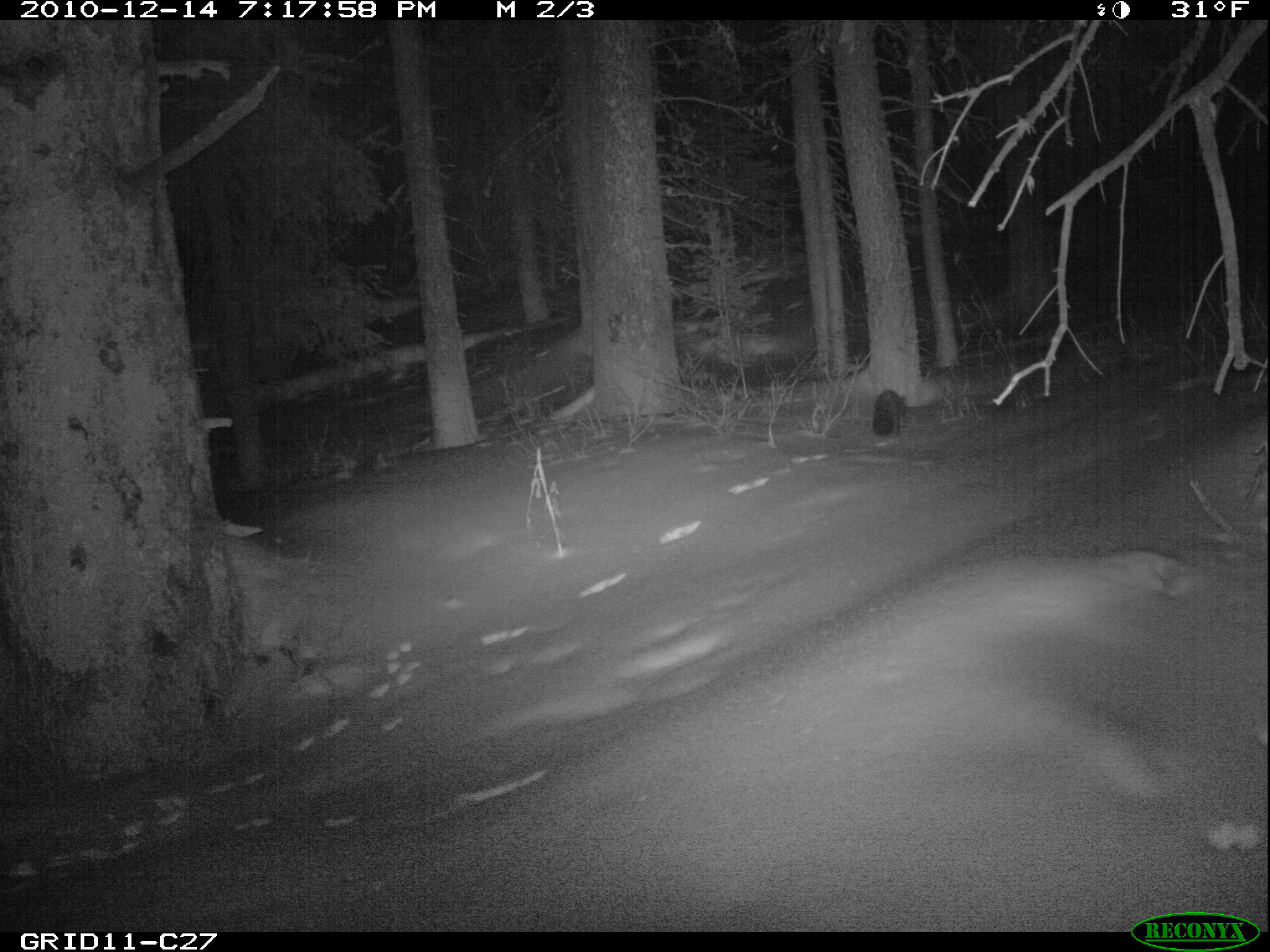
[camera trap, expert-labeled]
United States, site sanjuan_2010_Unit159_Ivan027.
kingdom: Animalia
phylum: Chordata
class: Mammalia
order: Carnivora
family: Mustelidae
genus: Martes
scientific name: Martes americana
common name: american marten